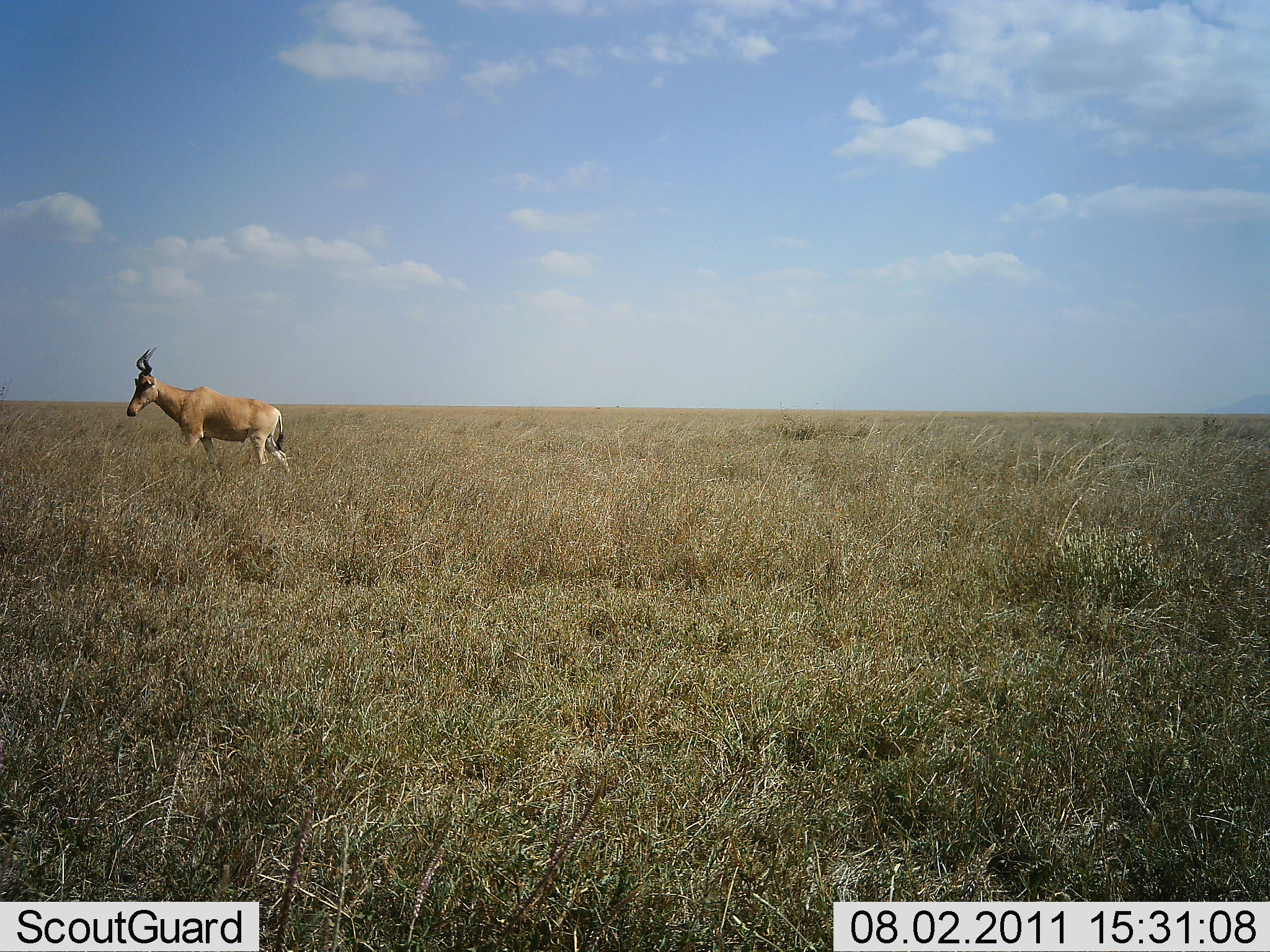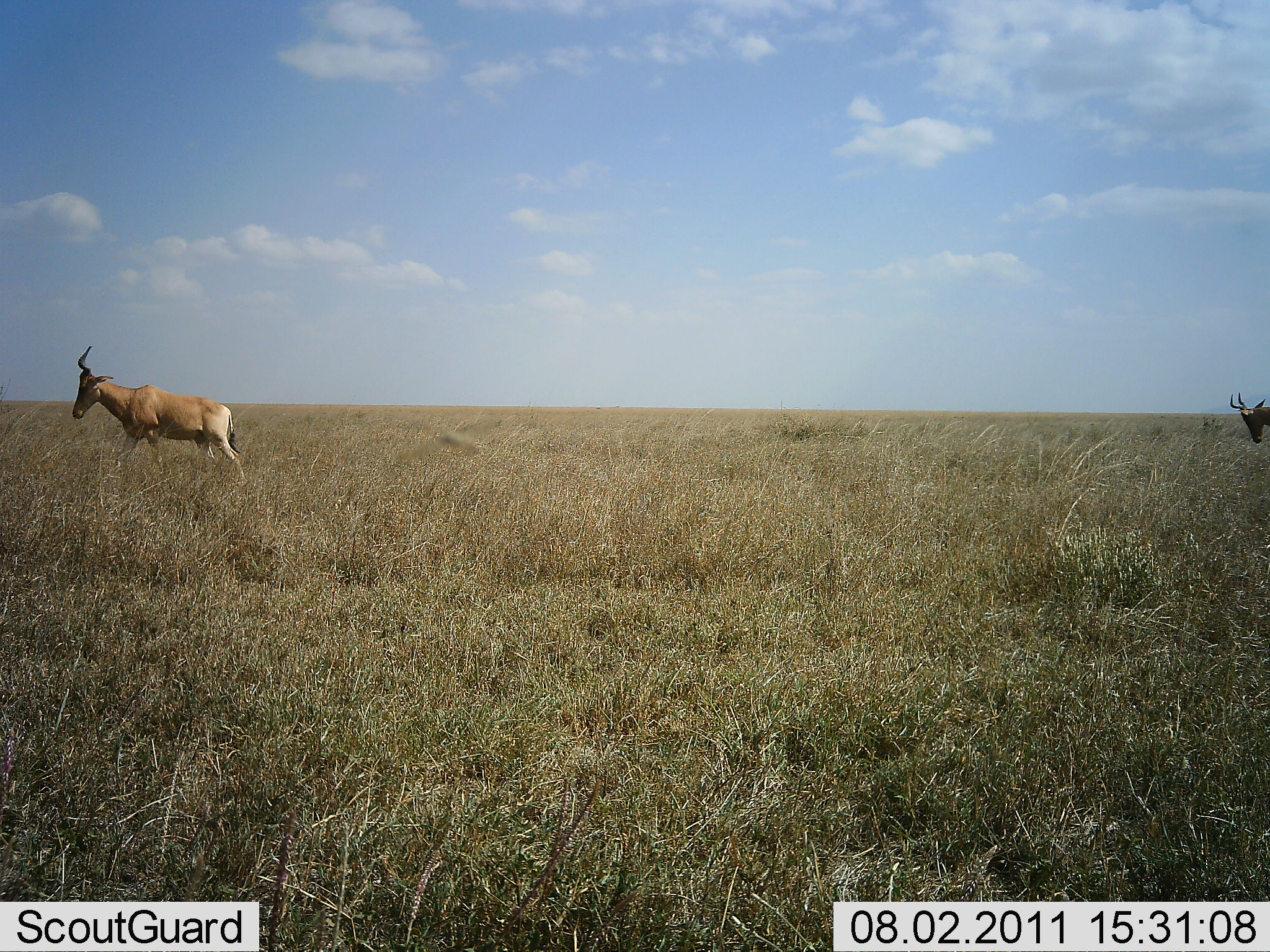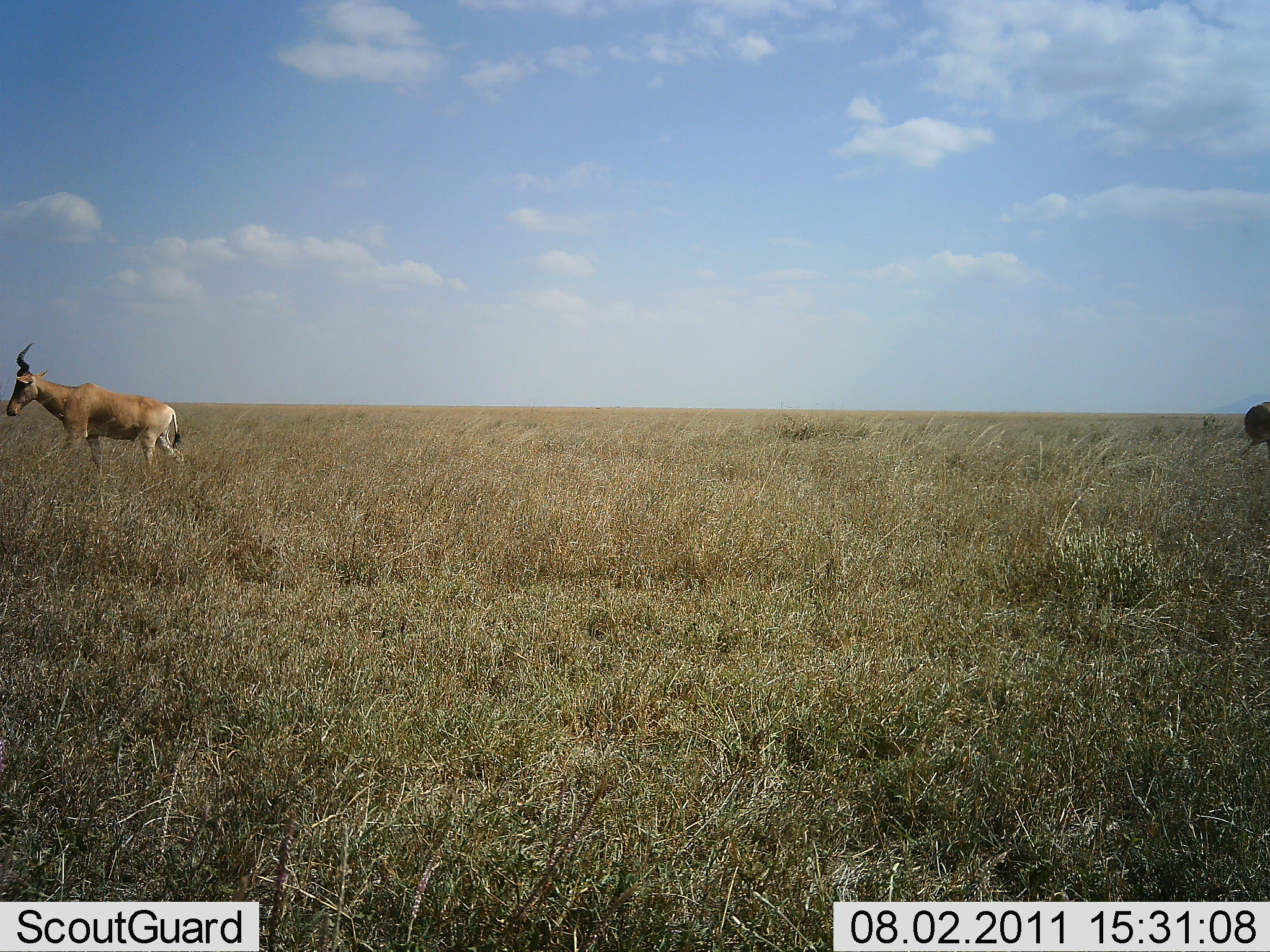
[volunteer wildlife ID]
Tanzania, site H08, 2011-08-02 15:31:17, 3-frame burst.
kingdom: Animalia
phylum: Chordata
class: Mammalia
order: Artiodactyla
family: Bovidae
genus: Alcelaphus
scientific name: Alcelaphus buselaphus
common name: hartebeest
Hartebeest (Alcelaphus buselaphus), count 2. Behavior (volunteer vote fractions): standing 17%, resting 0%, moving 100%, interacting 0%. Young present (vote fraction): 0%. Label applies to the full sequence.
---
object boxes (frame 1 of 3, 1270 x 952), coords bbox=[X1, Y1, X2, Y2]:
animal: bbox=[126, 346, 292, 486]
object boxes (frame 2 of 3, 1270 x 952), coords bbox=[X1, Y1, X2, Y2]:
animal: bbox=[73, 344, 248, 491]; bbox=[1230, 392, 1270, 444]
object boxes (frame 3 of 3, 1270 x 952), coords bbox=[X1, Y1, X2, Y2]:
animal: bbox=[5, 342, 184, 489]; bbox=[1244, 402, 1270, 459]